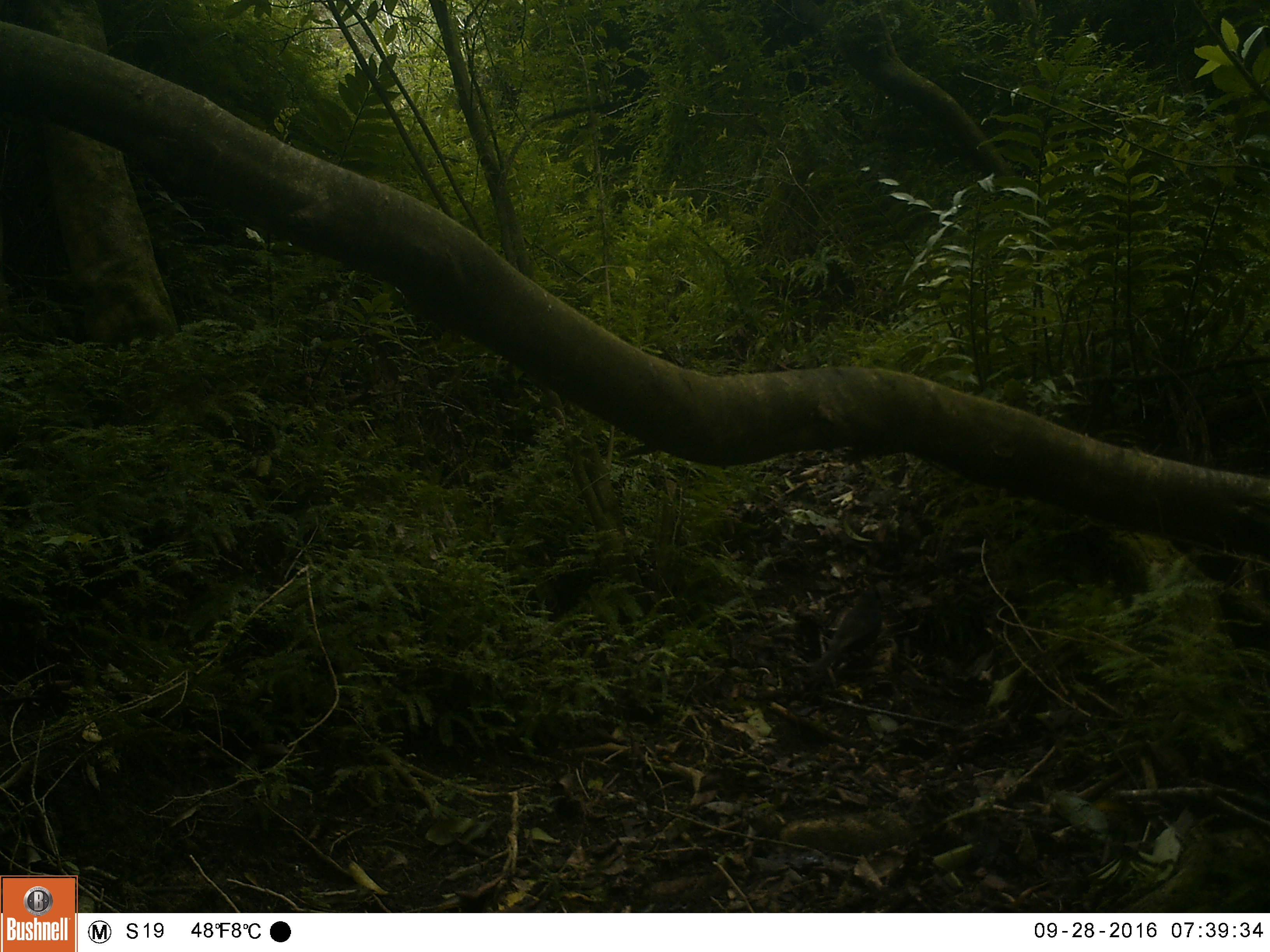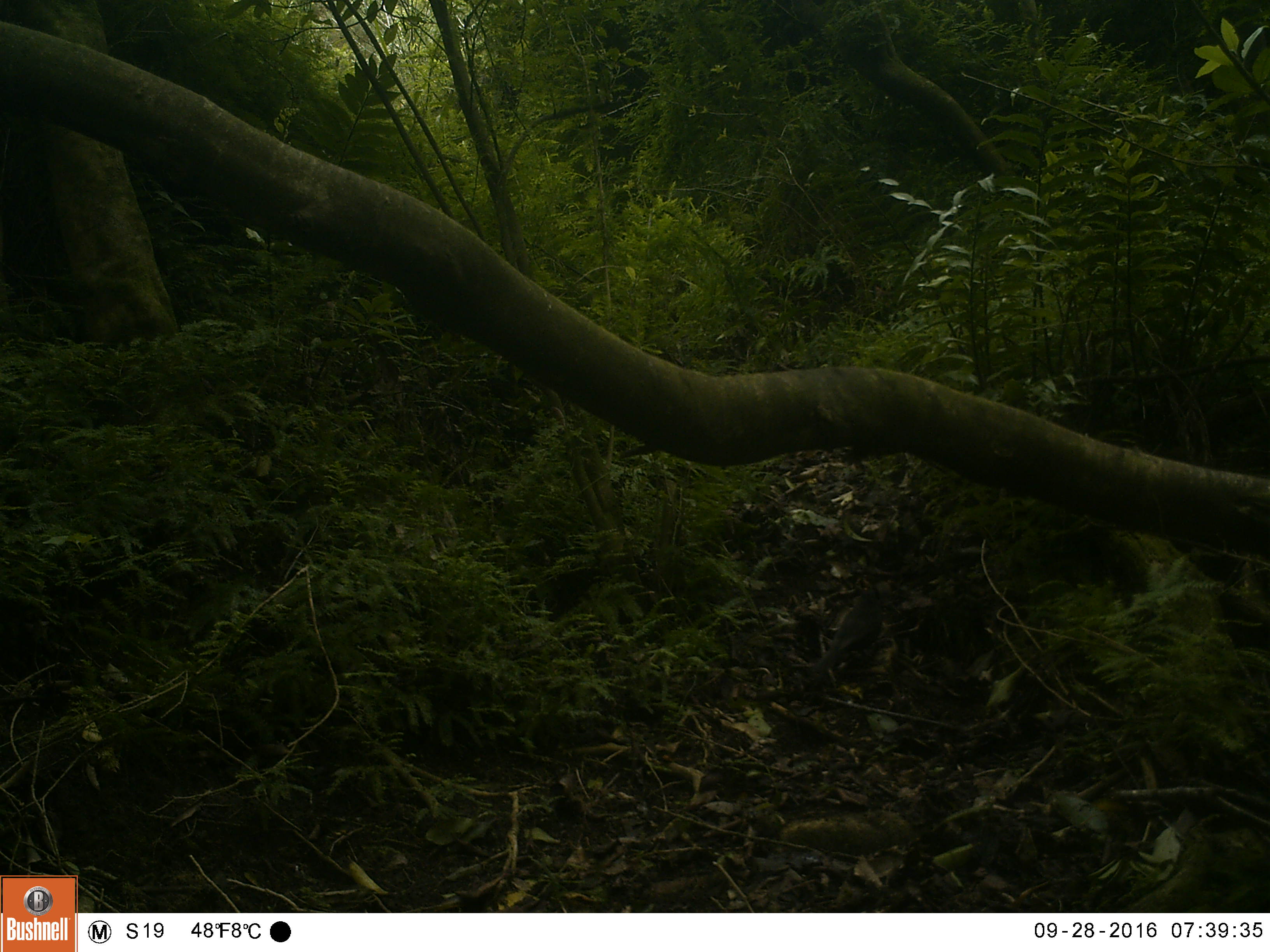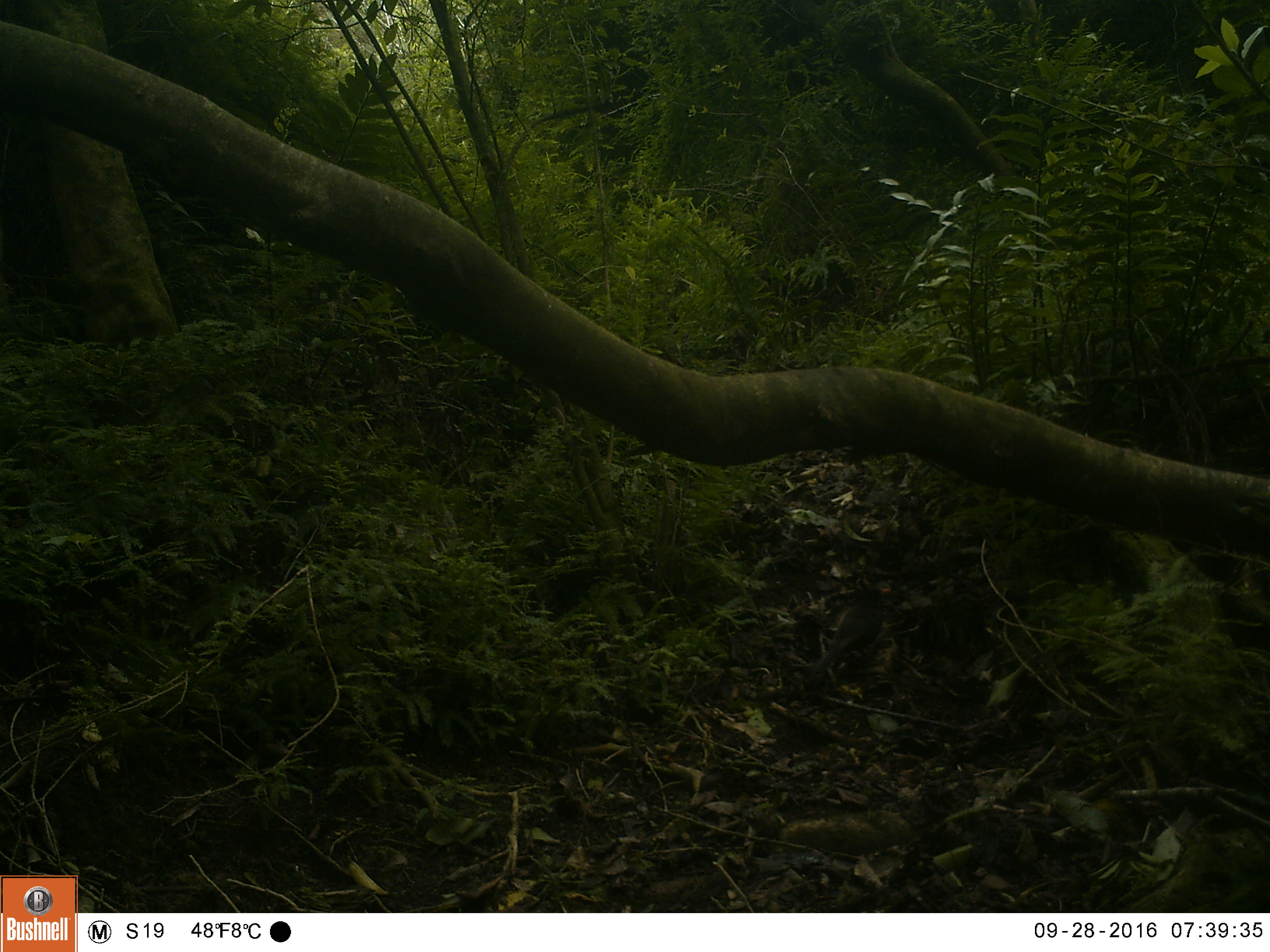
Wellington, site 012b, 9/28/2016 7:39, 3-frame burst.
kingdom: Animalia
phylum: Chordata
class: Aves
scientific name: Aves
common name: bird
Bird (Aves).